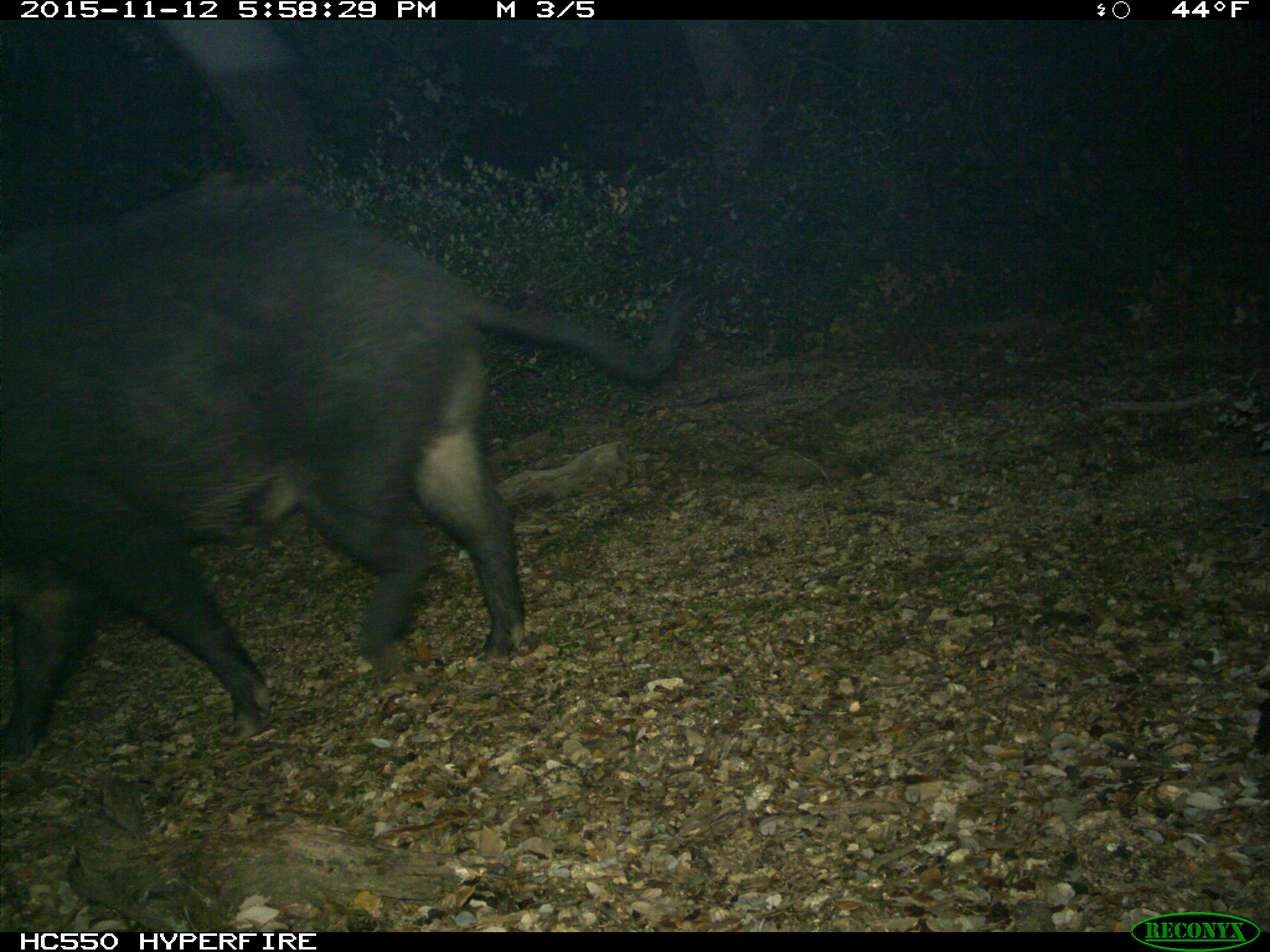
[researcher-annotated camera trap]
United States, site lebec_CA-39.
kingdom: Animalia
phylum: Chordata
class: Mammalia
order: Artiodactyla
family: Suidae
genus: Sus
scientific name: Sus scrofa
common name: wild boar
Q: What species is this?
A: Sus scrofa (wild boar).